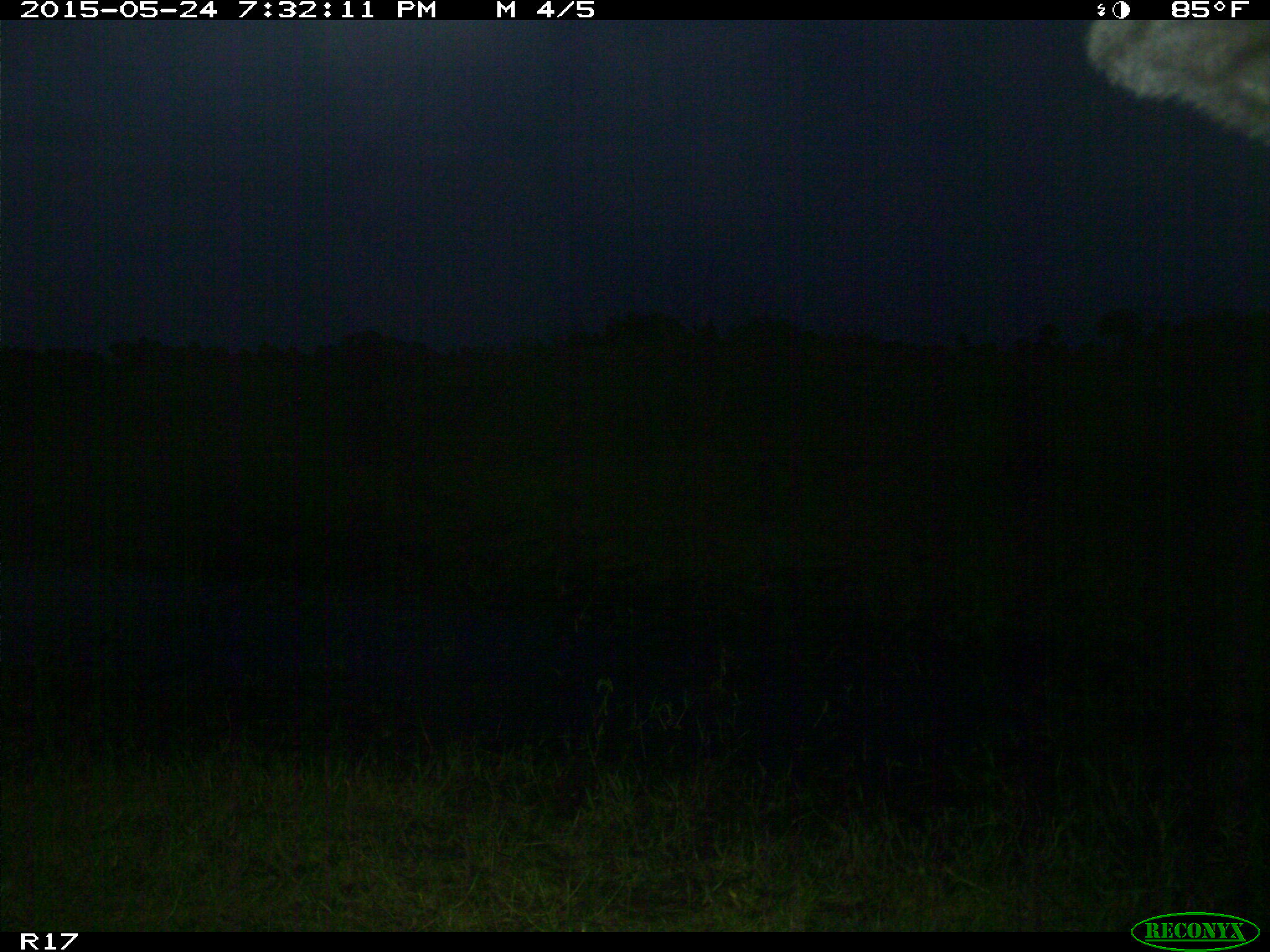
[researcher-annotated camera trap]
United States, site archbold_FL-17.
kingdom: Animalia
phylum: Chordata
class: Mammalia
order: Artiodactyla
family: Bovidae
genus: Bos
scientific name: Bos taurus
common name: domestic cow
Bos taurus (domestic cow).